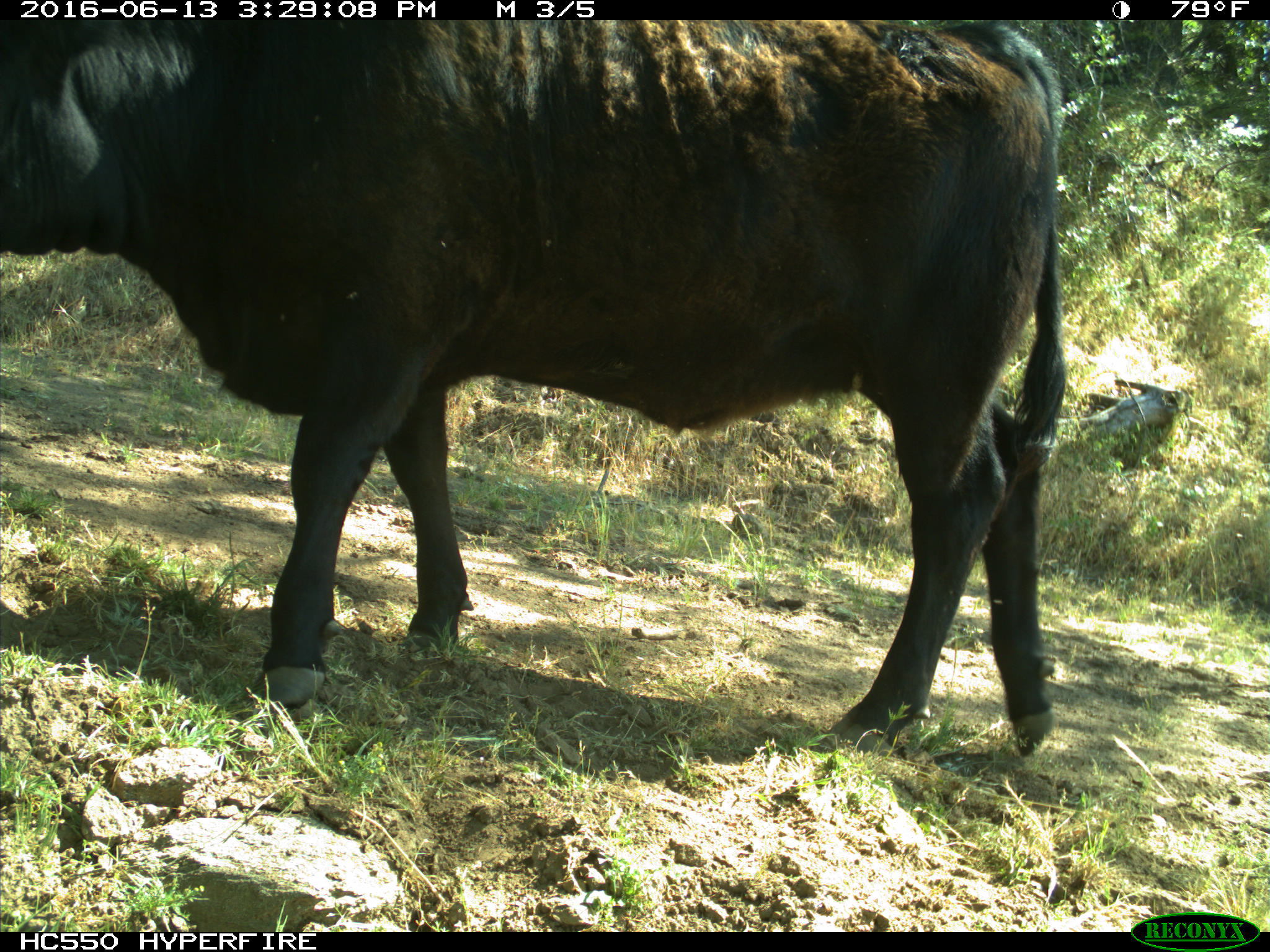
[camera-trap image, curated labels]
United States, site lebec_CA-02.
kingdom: Animalia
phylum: Chordata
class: Mammalia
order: Artiodactyla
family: Bovidae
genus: Bos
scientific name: Bos taurus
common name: domestic cow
Bos taurus (domestic cow).